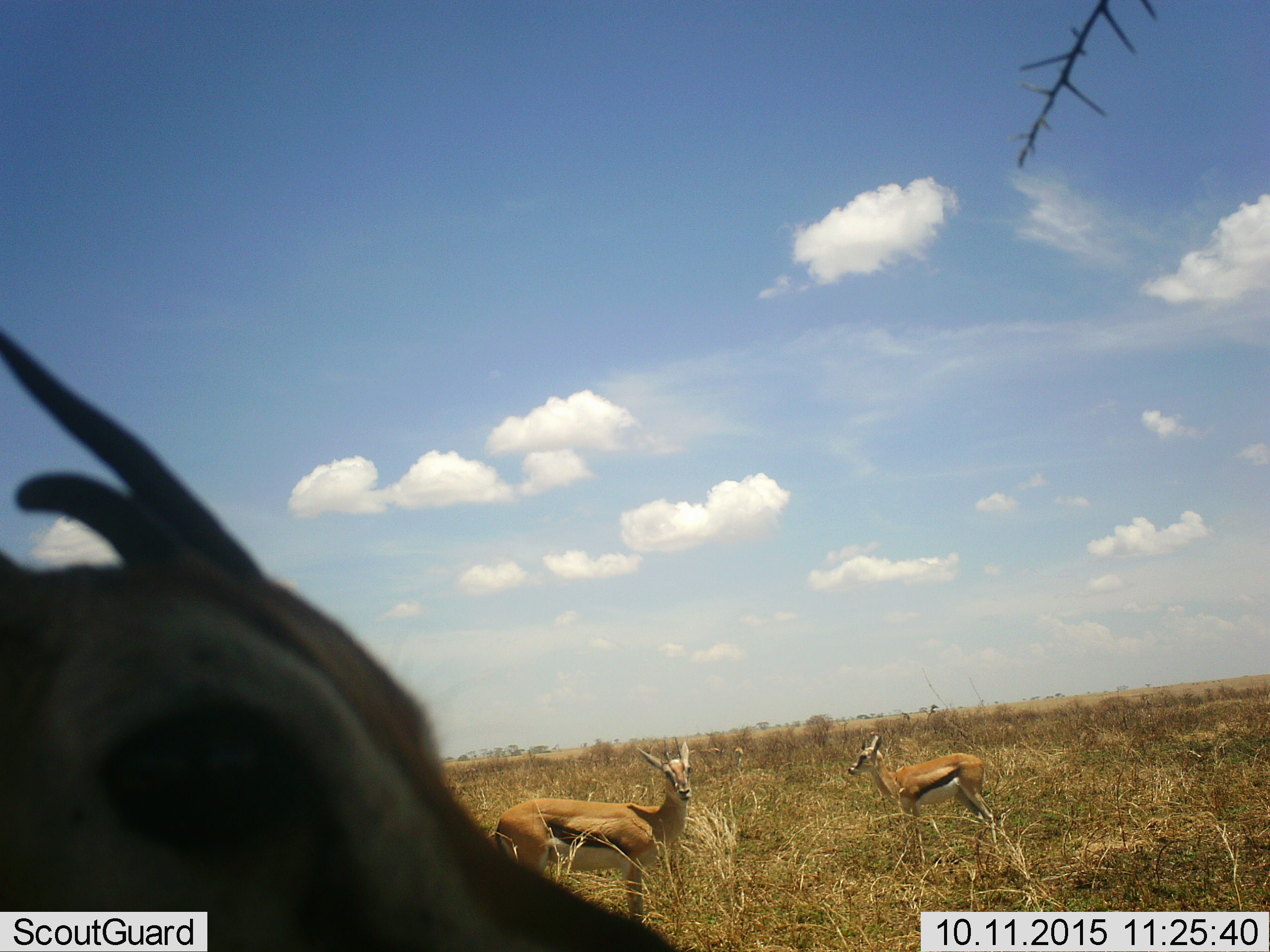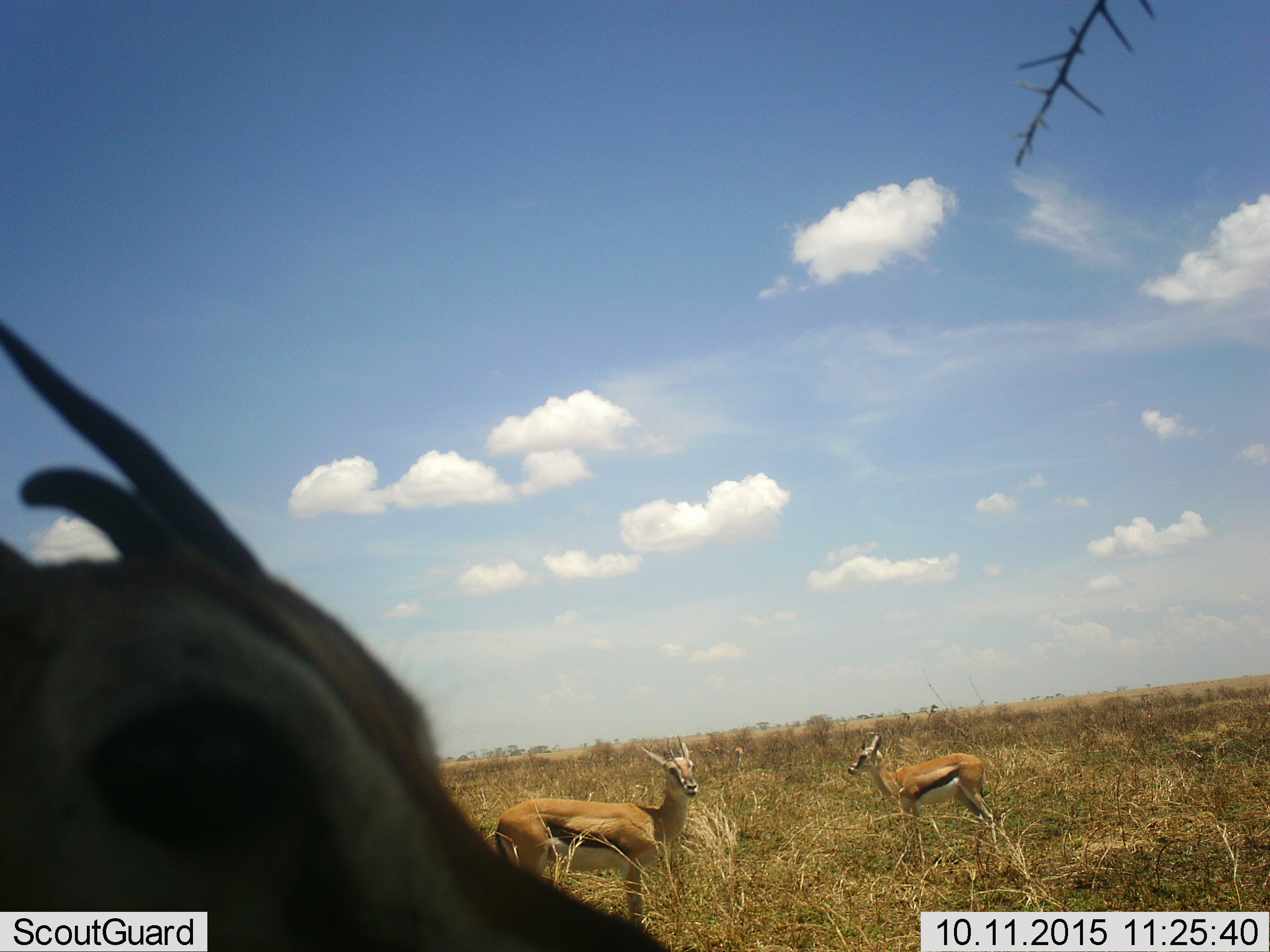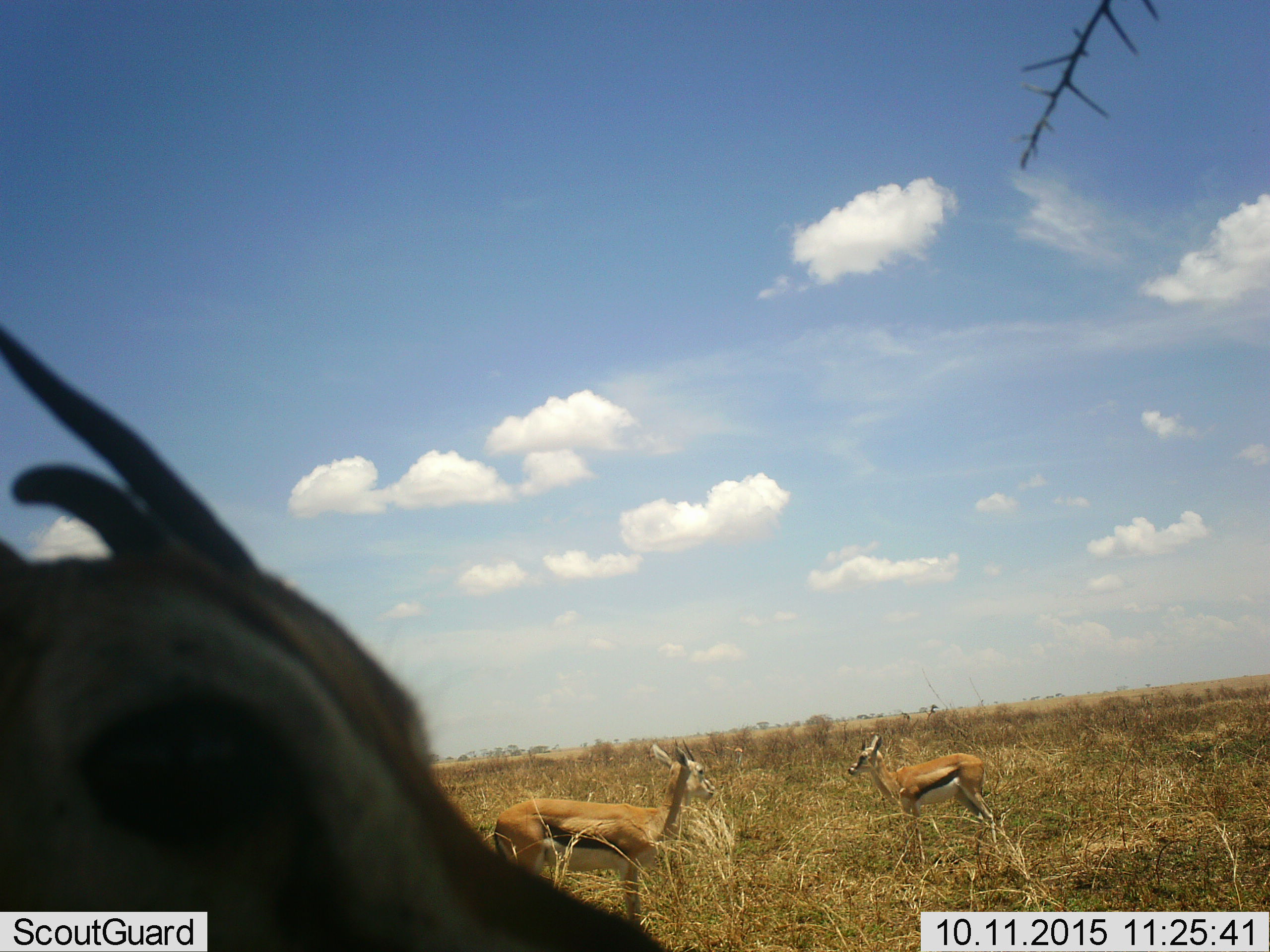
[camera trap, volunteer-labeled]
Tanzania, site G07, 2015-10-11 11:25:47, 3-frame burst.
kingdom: Animalia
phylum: Chordata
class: Mammalia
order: Artiodactyla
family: Bovidae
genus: Eudorcas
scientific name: Eudorcas thomsonii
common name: thomson's gazelle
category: gazellethomsons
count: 3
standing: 100%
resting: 0%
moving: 0%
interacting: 11%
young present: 11%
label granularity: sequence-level